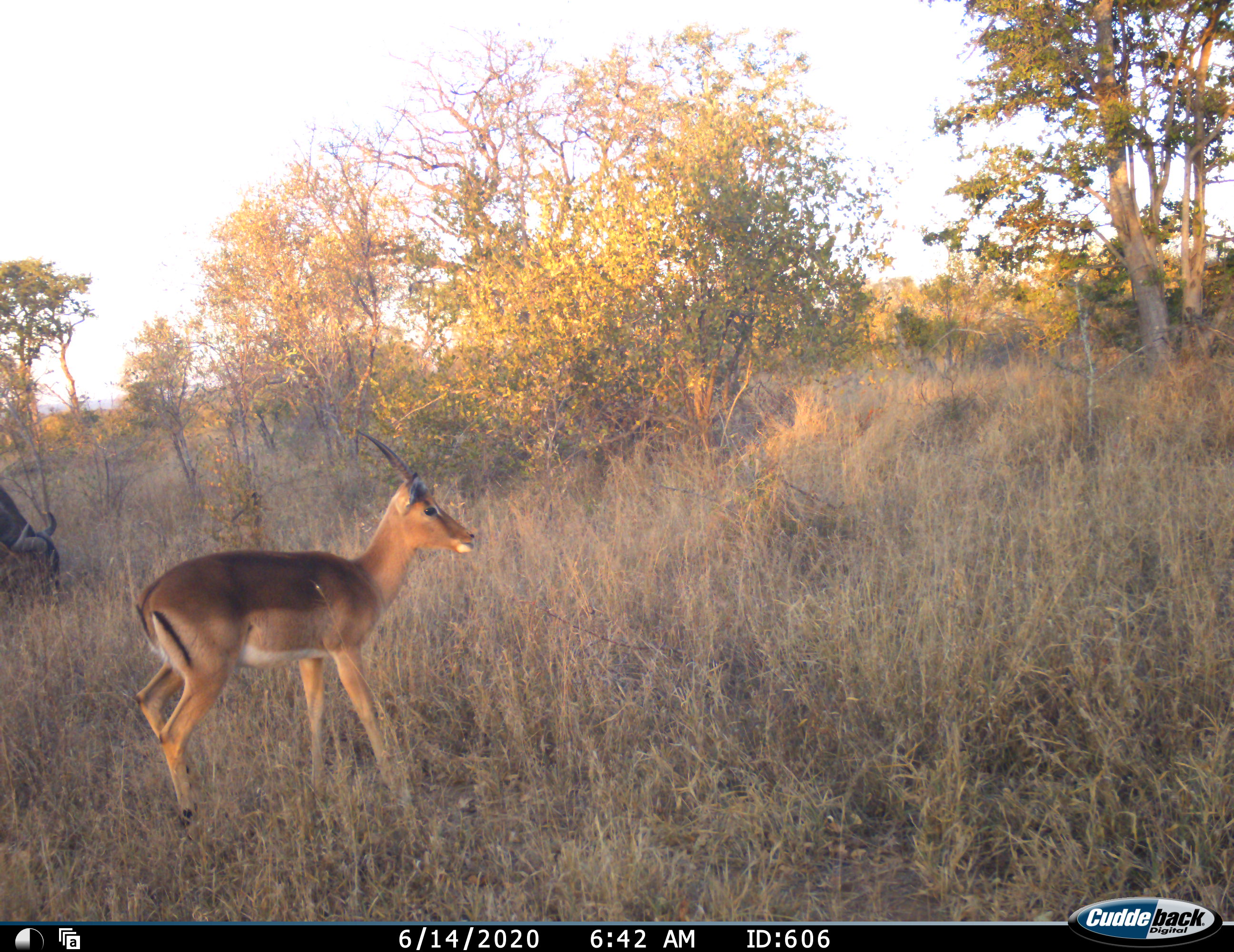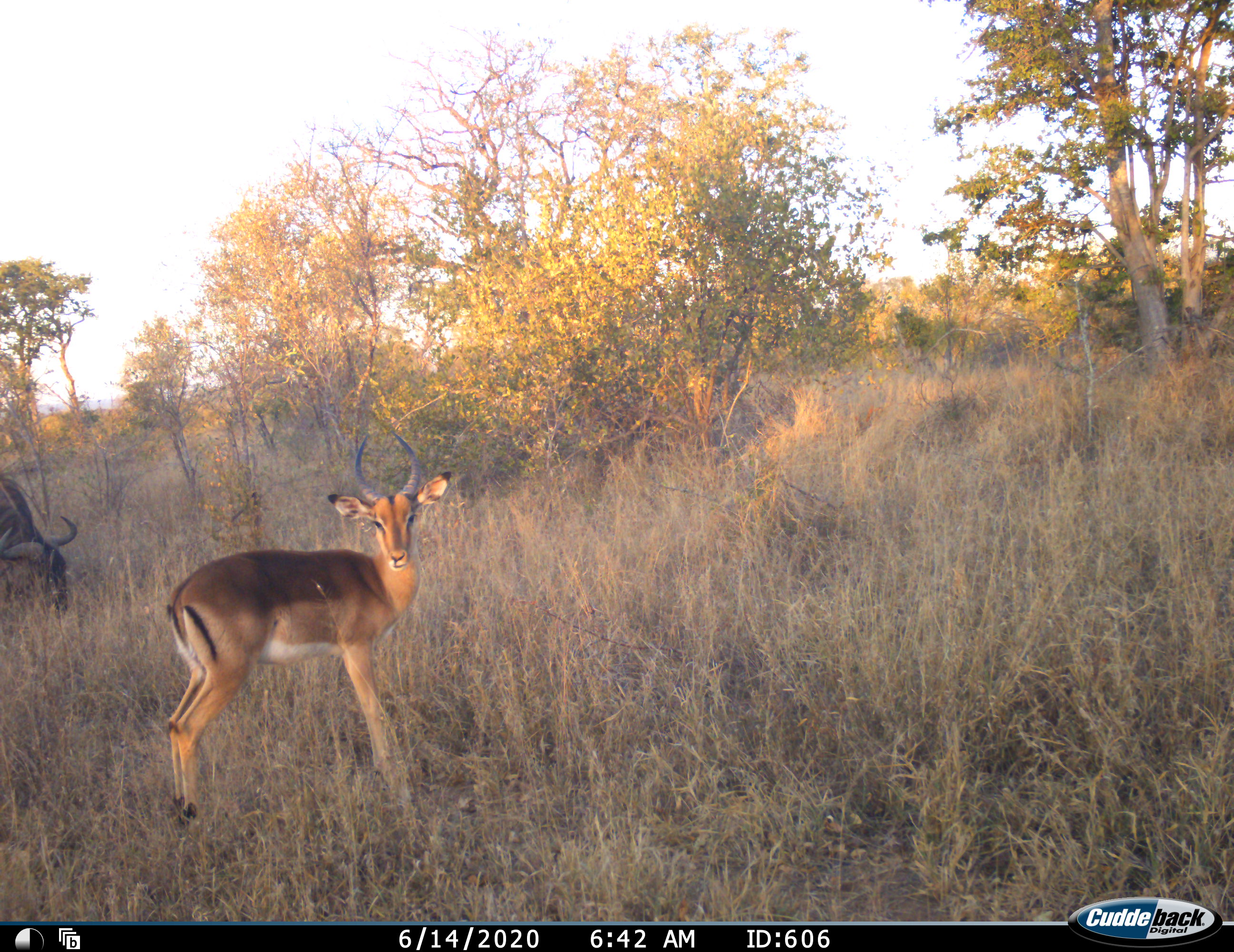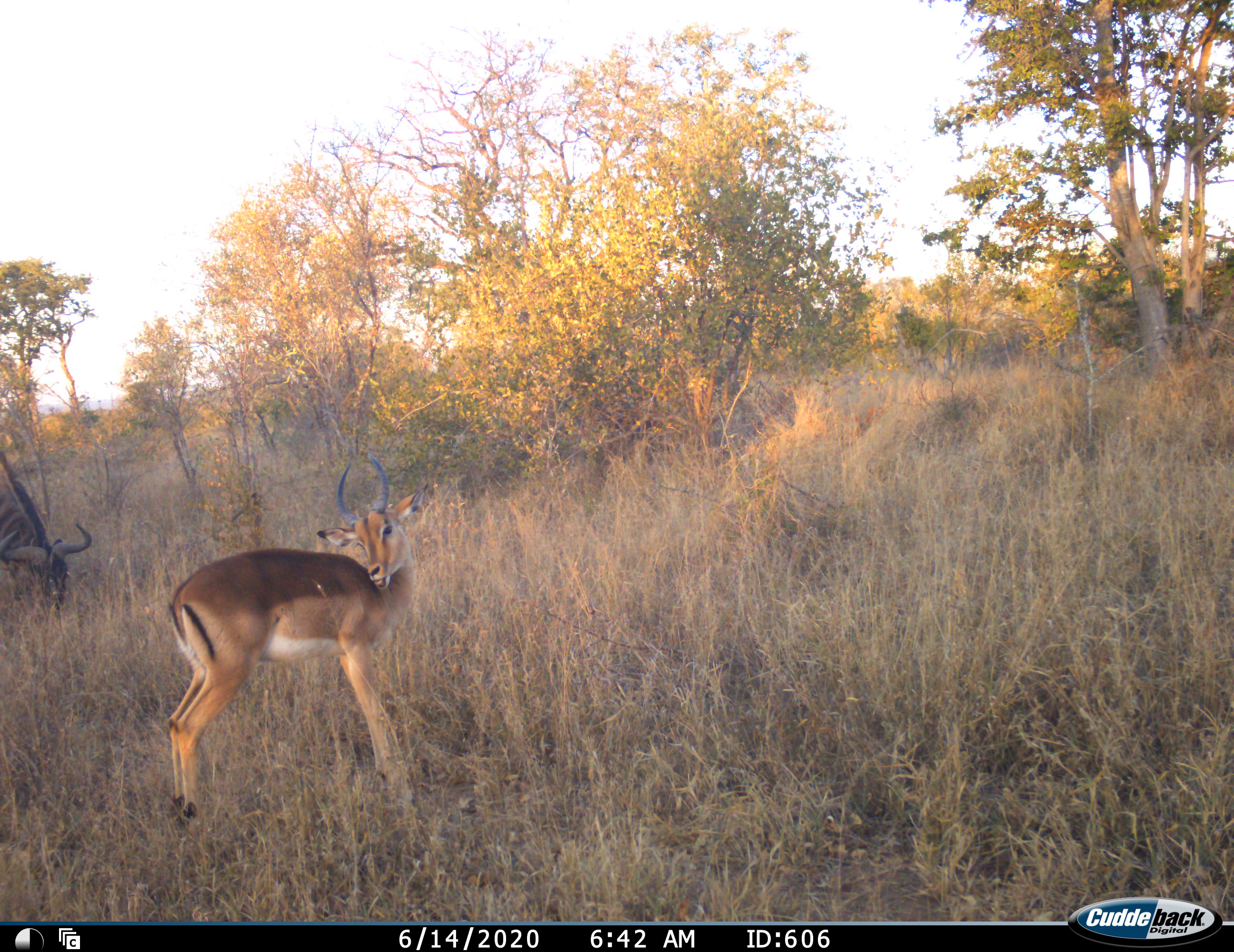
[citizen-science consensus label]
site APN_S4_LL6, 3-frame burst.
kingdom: Animalia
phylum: Chordata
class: Mammalia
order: Artiodactyla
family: Bovidae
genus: Aepyceros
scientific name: Aepyceros melampus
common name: impala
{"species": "impala (Aepyceros melampus)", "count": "1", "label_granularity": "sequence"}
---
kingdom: Animalia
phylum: Chordata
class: Mammalia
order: Artiodactyla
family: Bovidae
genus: Connochaetes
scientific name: Connochaetes taurinus taurinus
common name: blue wildebeest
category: wildebeestblue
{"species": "wildebeestblue (blue wildebeest) (Connochaetes taurinus taurinus)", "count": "1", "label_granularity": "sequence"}